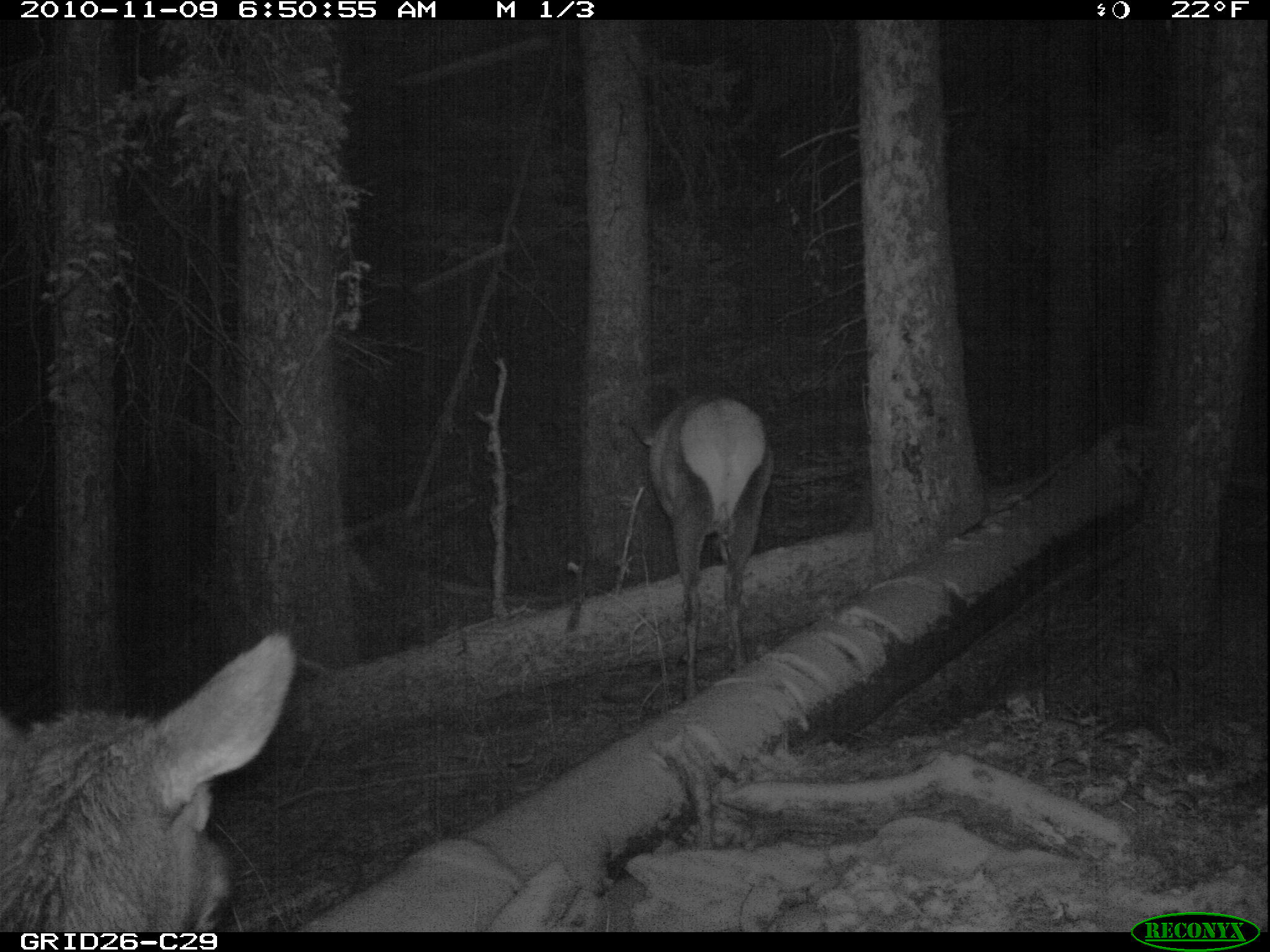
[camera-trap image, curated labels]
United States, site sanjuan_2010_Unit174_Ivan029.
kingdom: Animalia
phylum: Chordata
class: Mammalia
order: Artiodactyla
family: Cervidae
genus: Cervus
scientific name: Cervus elaphus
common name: red deer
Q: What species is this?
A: Cervus elaphus (red deer).